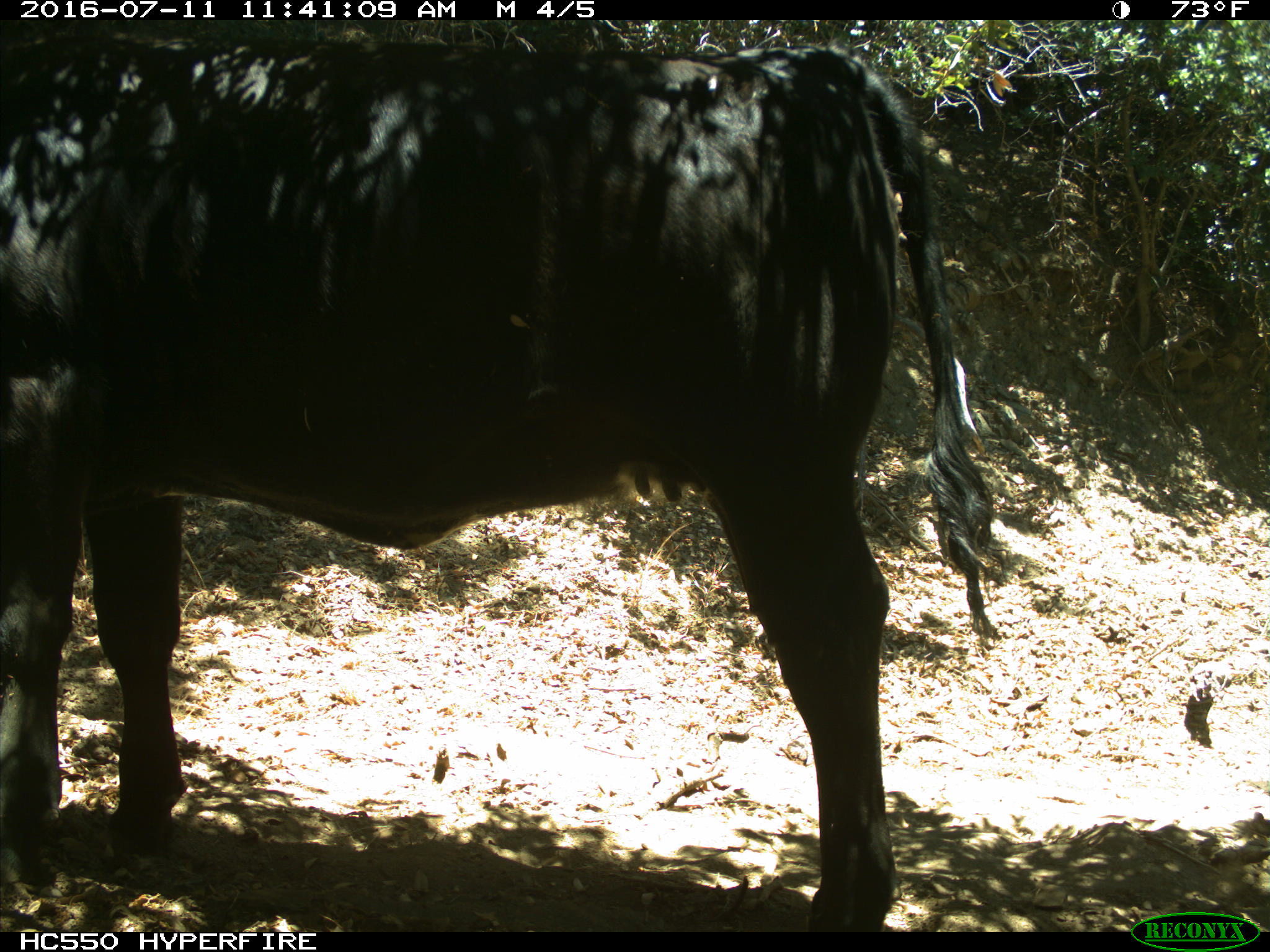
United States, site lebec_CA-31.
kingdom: Animalia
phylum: Chordata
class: Mammalia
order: Artiodactyla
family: Bovidae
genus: Bos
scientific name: Bos taurus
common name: domestic cow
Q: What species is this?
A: Bos taurus (domestic cow).